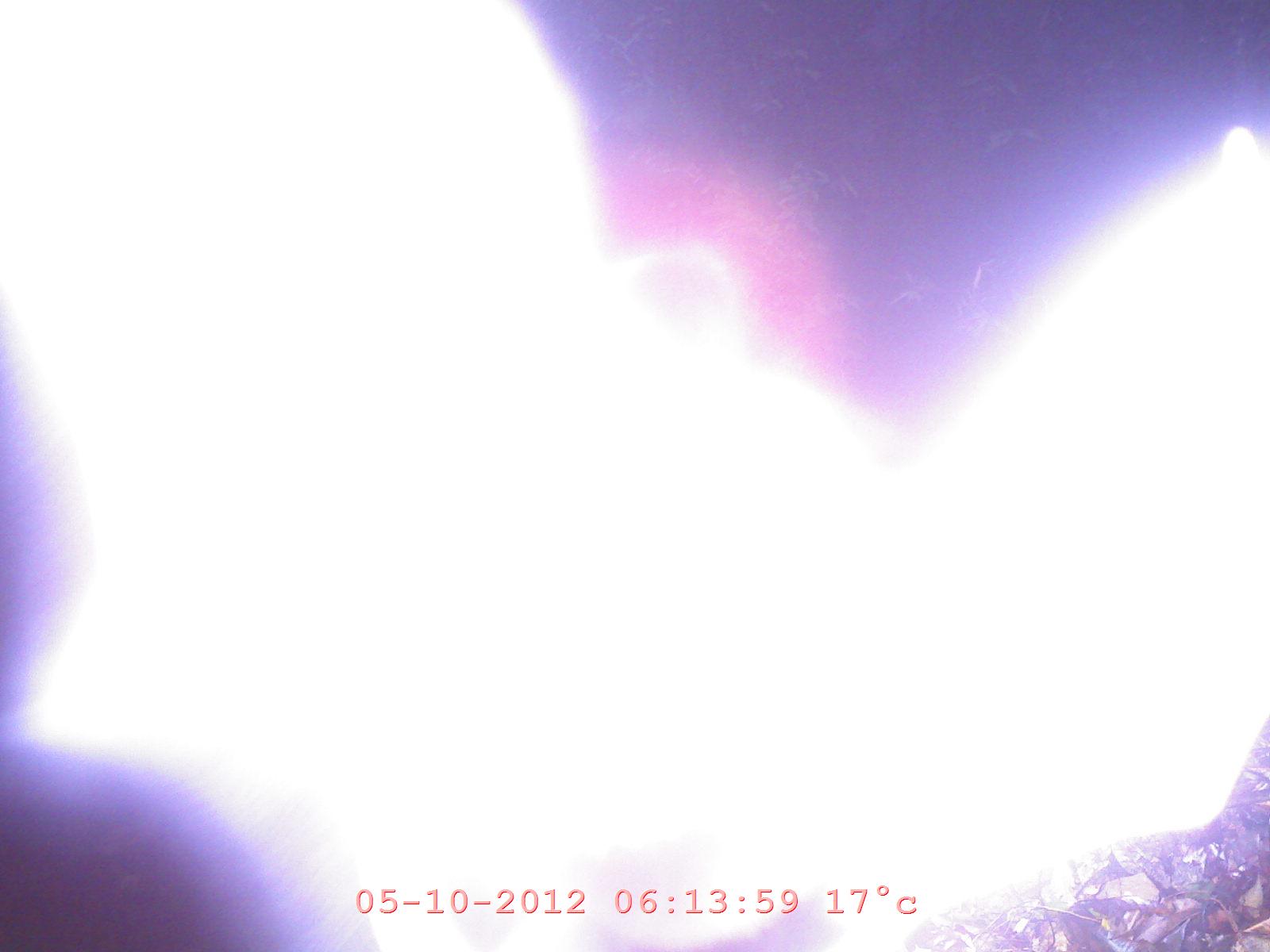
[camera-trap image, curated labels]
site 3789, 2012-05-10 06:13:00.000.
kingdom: Animalia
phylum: Chordata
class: Mammalia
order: Chiroptera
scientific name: Chiroptera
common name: bats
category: unknown bat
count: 1